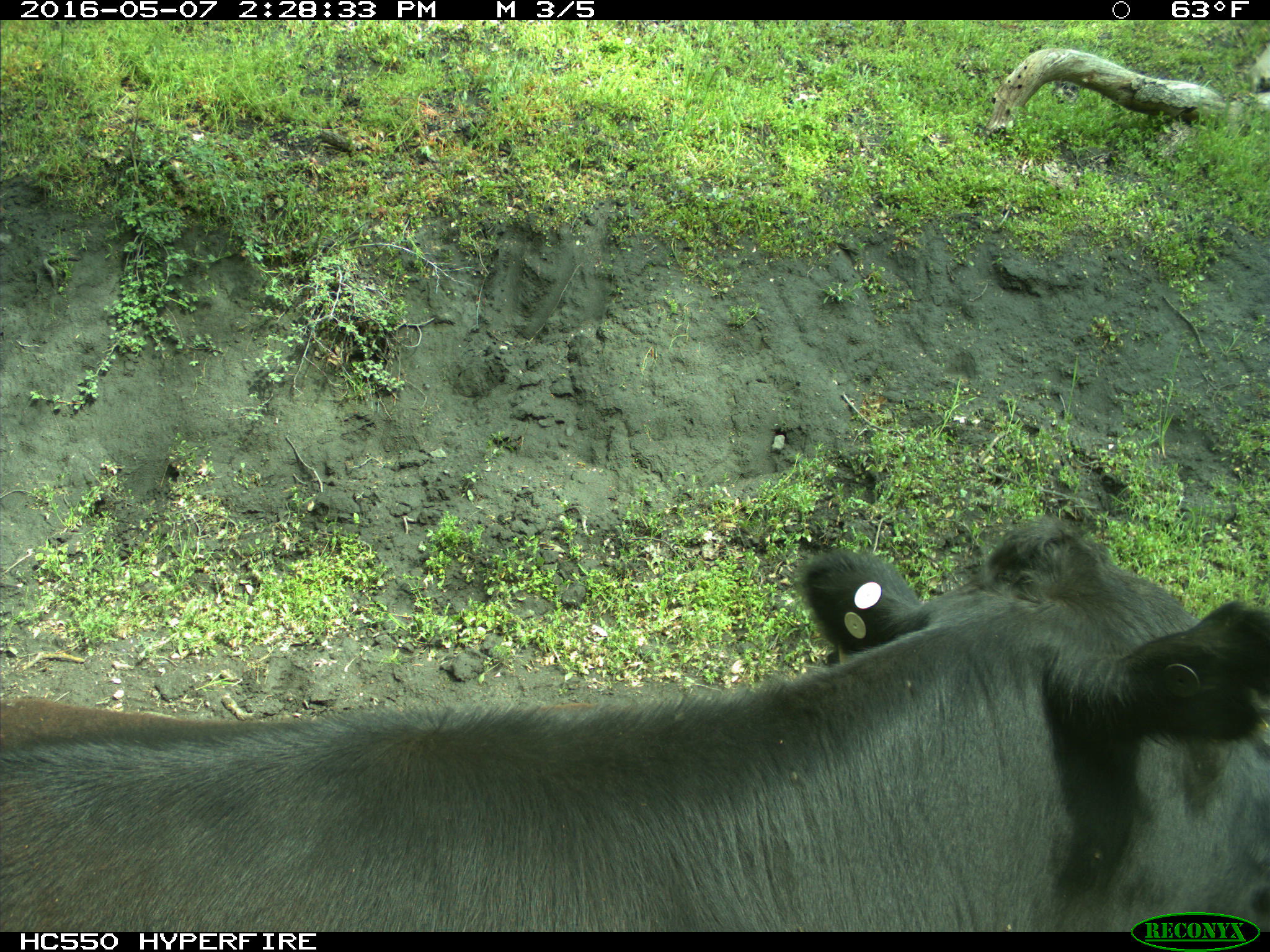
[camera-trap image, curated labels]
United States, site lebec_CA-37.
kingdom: Animalia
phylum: Chordata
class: Mammalia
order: Artiodactyla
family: Bovidae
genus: Bos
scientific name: Bos taurus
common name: domestic cow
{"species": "Bos taurus (domestic cow)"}